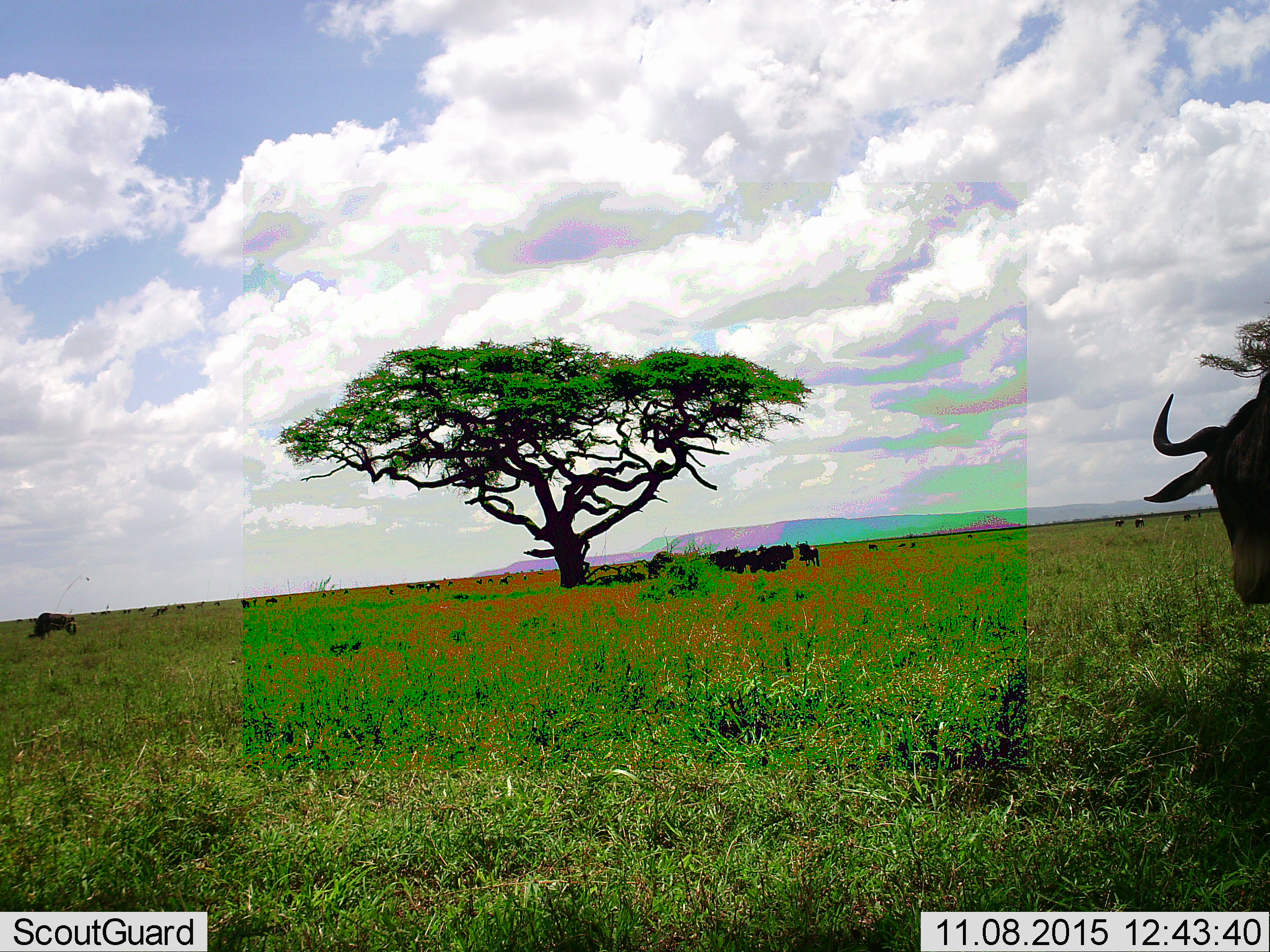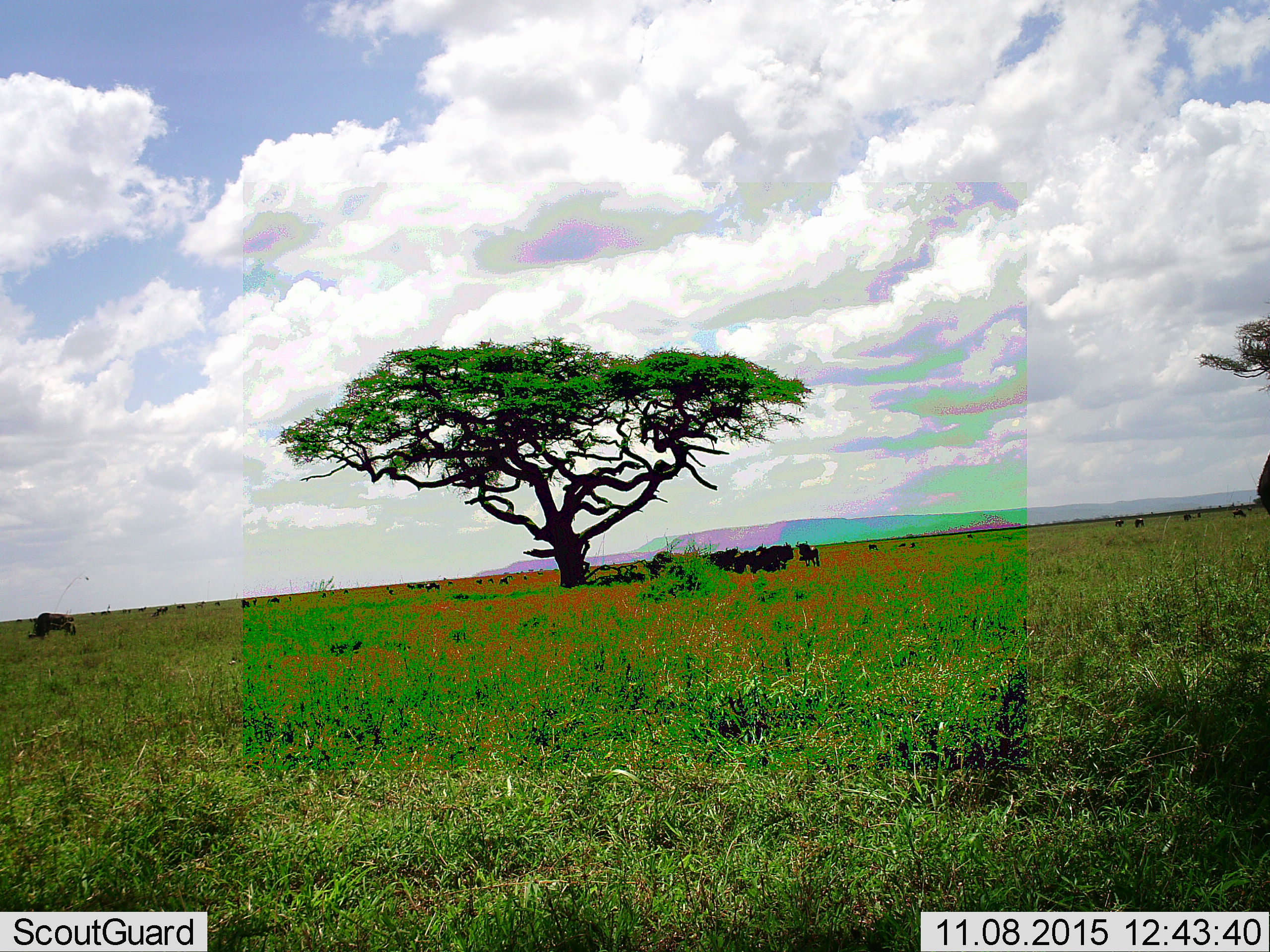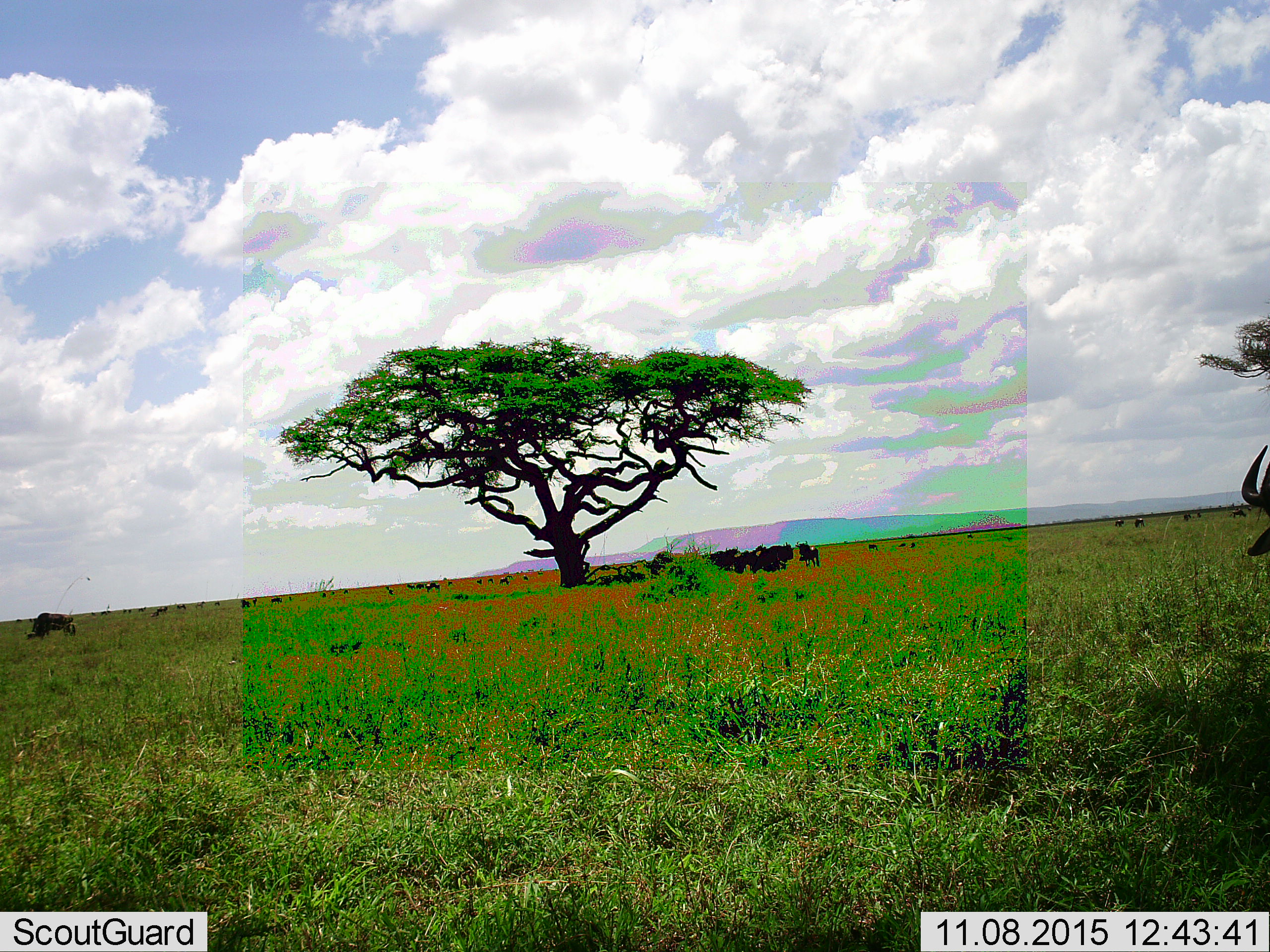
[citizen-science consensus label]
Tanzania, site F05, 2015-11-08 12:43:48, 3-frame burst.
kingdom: Animalia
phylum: Chordata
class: Mammalia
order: Artiodactyla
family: Bovidae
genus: Connochaetes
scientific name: Connochaetes taurinus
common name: blue wildebeest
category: wildebeest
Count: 11-50.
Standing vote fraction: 83%.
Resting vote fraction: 33%.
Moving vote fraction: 50%.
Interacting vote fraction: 8%.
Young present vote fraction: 8%.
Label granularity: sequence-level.